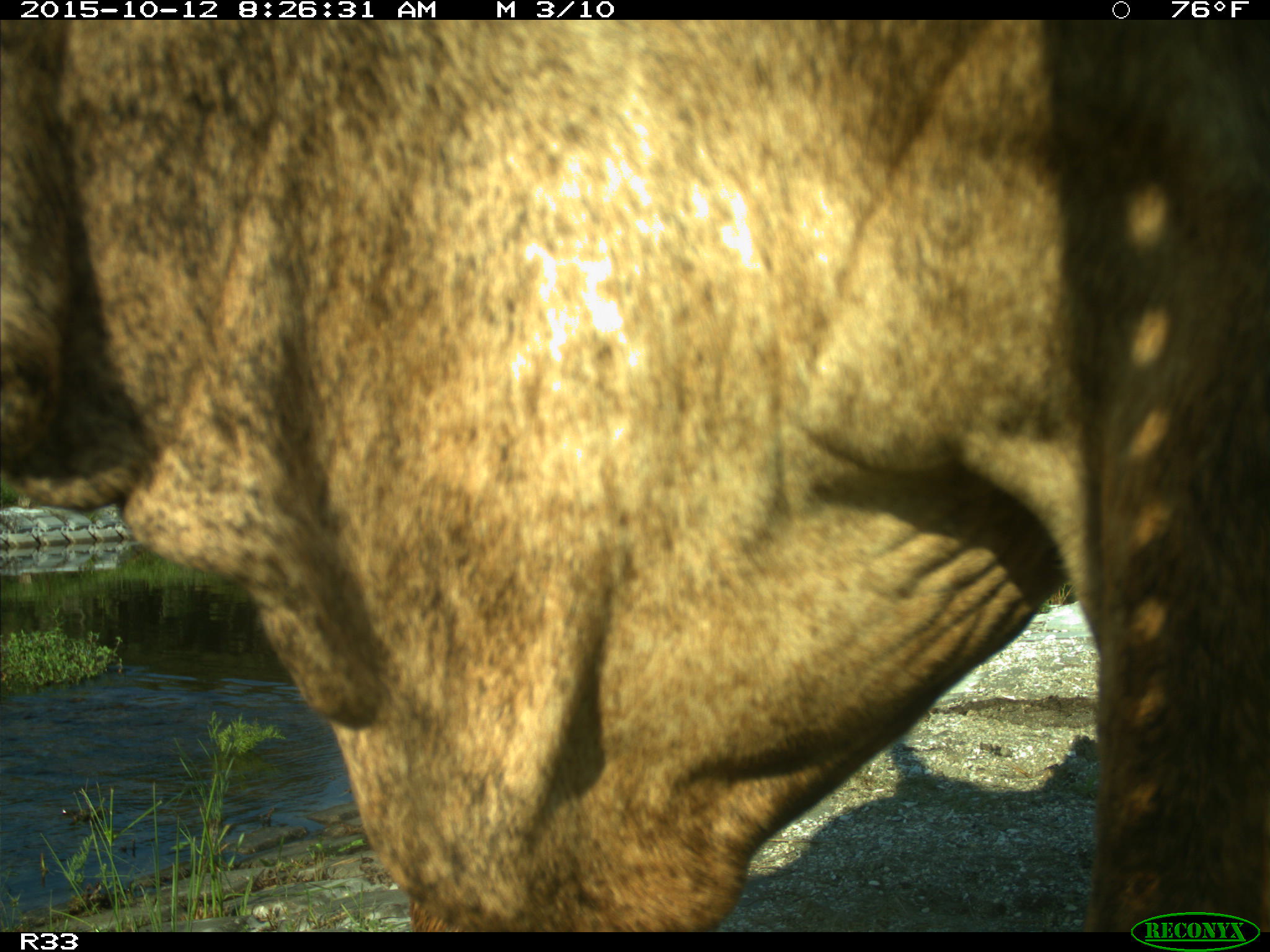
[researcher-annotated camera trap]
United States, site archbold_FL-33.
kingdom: Animalia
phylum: Chordata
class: Mammalia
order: Artiodactyla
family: Bovidae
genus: Bos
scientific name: Bos taurus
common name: domestic cow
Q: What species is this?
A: Bos taurus (domestic cow).